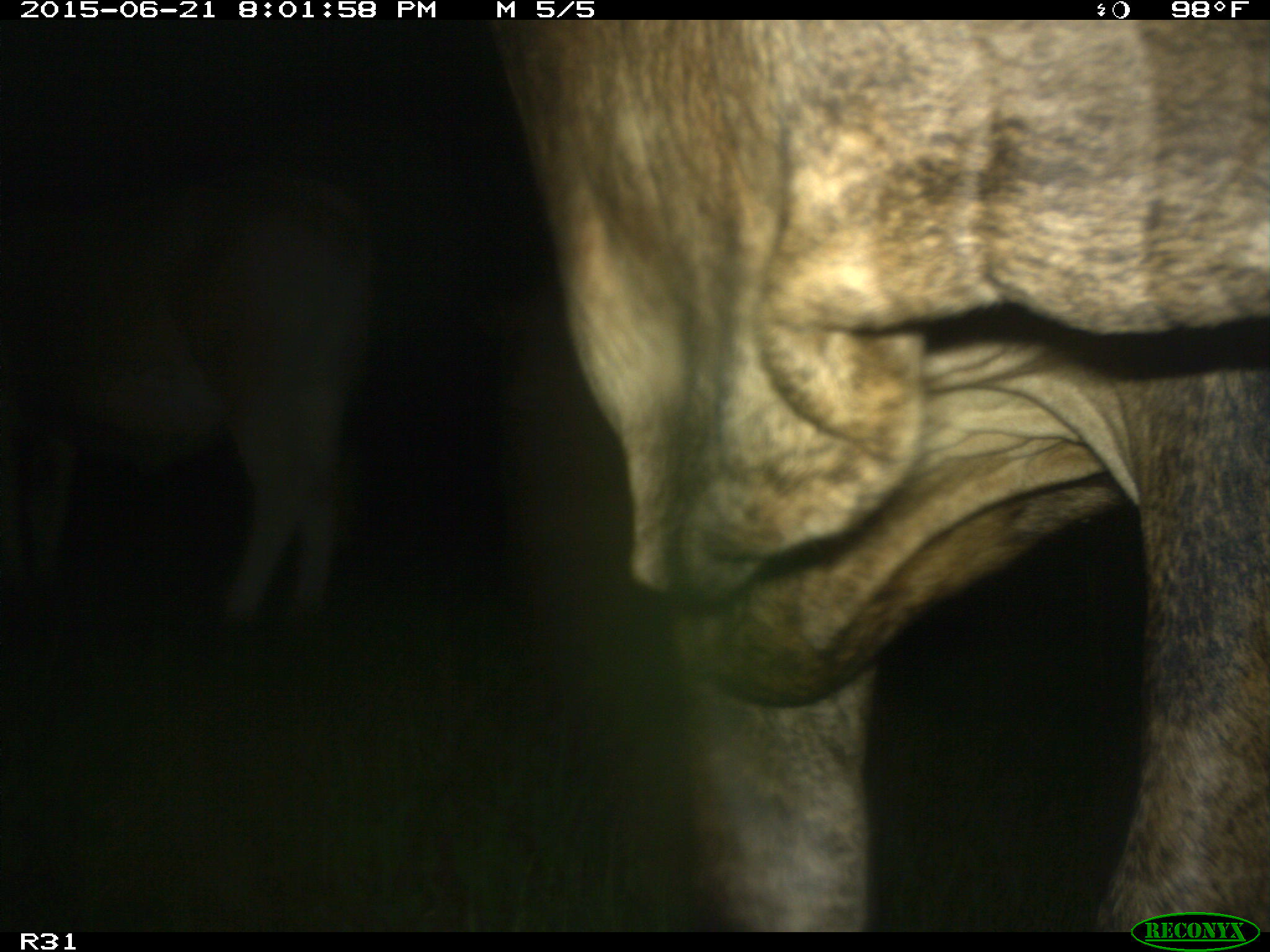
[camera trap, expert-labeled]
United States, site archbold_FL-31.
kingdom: Animalia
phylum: Chordata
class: Mammalia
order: Artiodactyla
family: Bovidae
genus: Bos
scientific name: Bos taurus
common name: domestic cow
Bos taurus (domestic cow).